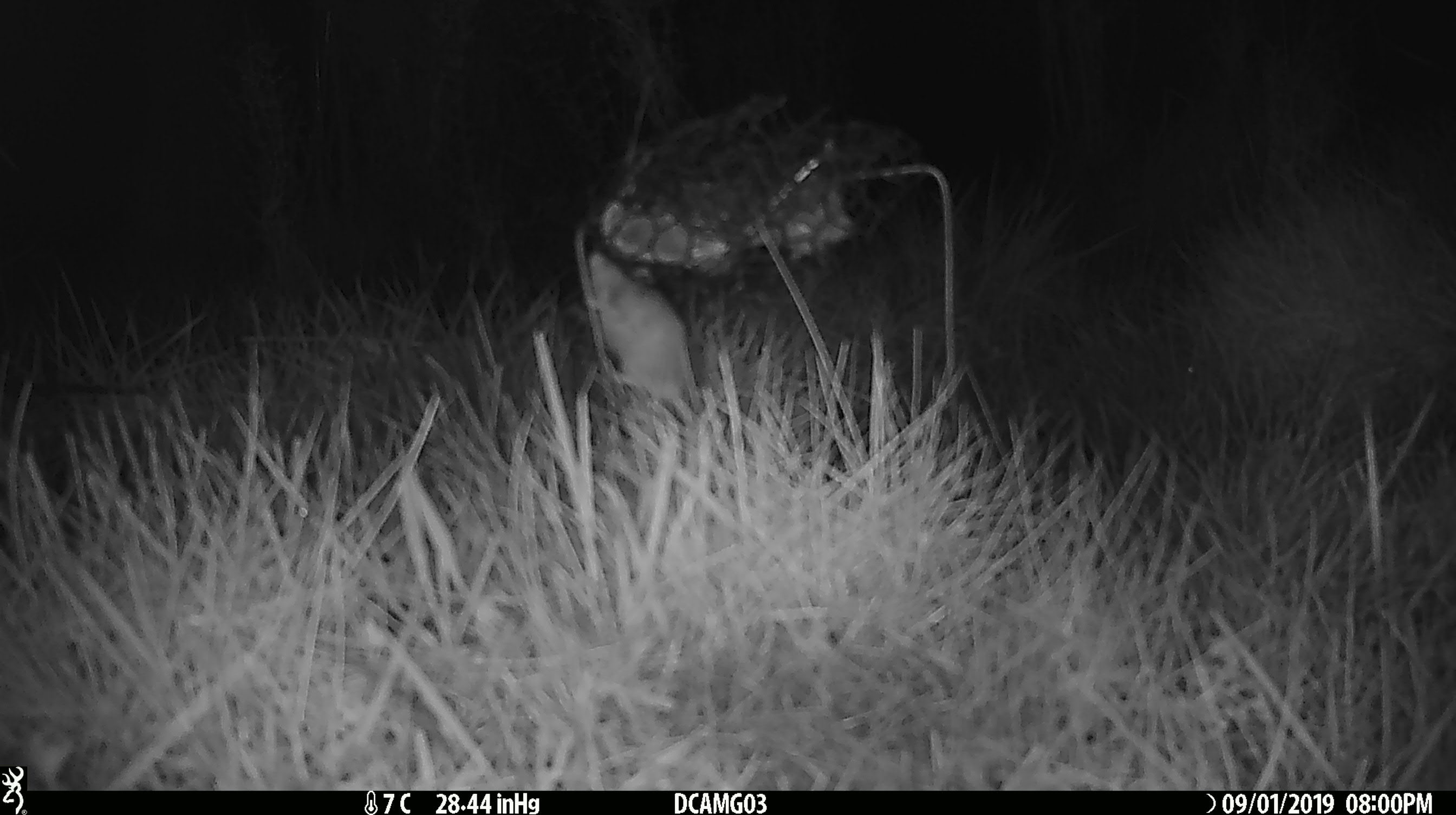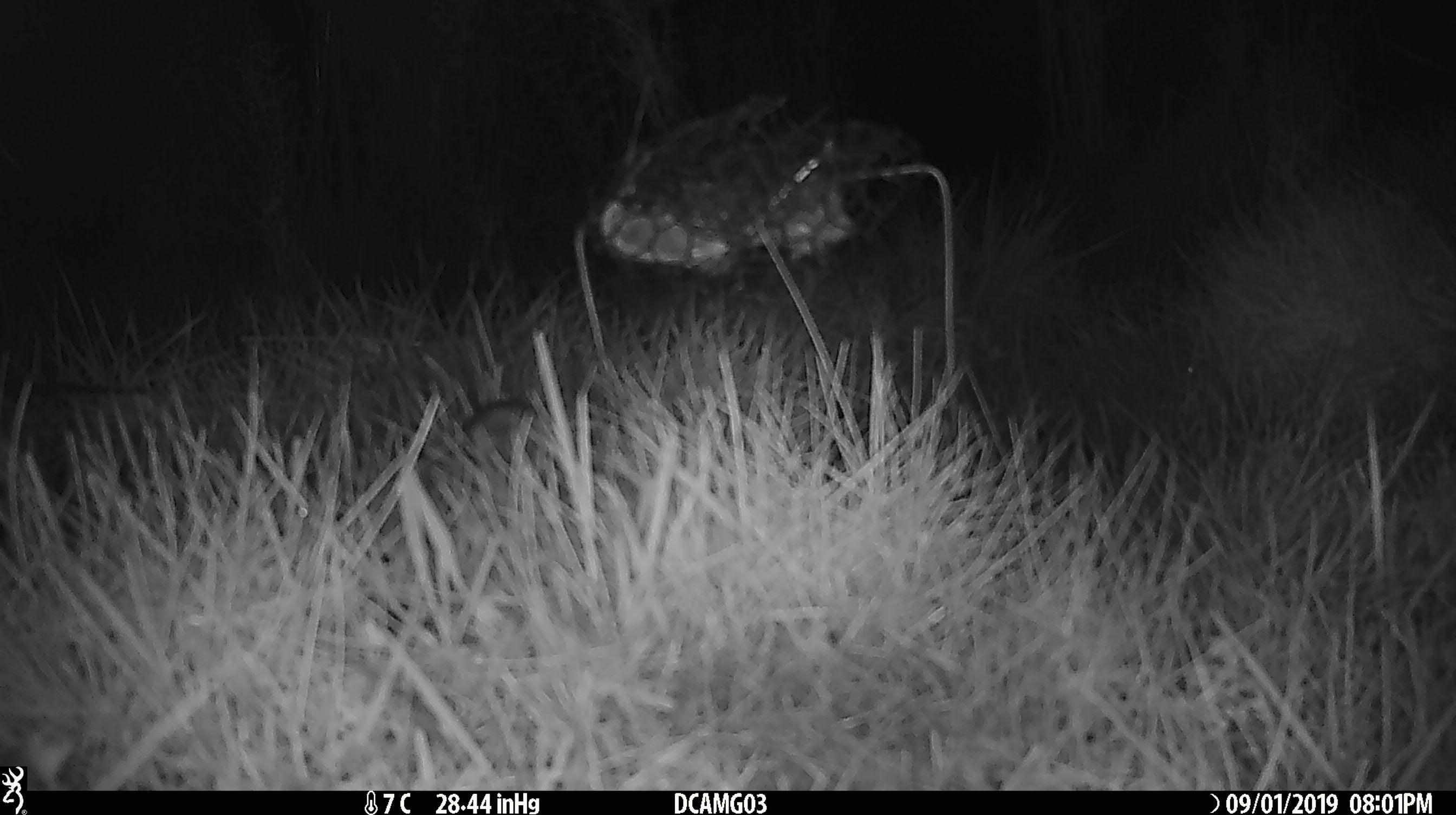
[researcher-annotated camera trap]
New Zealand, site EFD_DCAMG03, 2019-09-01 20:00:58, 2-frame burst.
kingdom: Animalia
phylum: Chordata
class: Mammalia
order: Rodentia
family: Muridae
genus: Mus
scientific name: Mus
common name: mouse